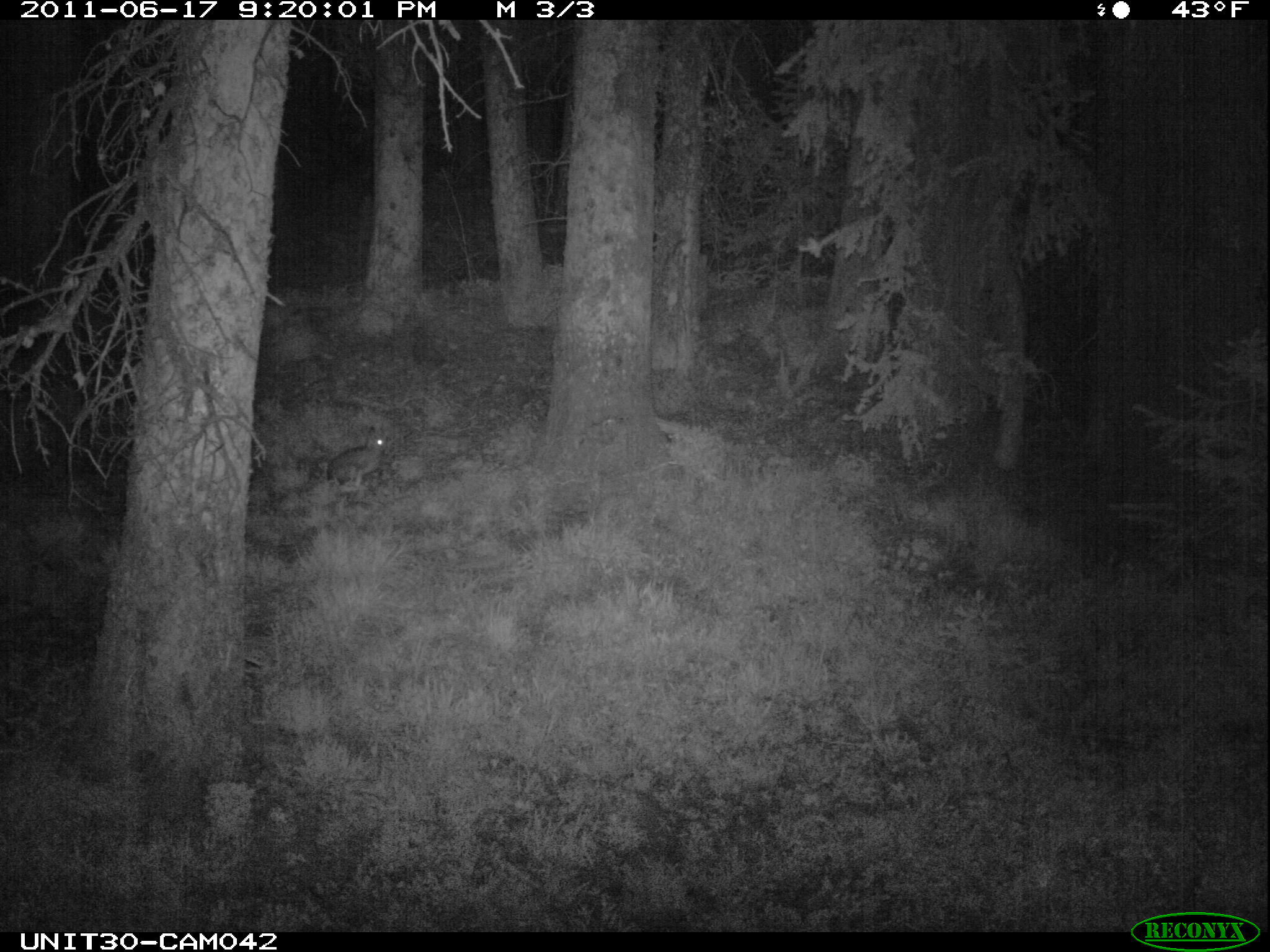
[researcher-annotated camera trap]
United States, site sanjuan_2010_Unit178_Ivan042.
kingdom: Animalia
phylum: Chordata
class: Mammalia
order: Lagomorpha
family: Leporidae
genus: Lepus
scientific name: Lepus americanus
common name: snowshoe hare